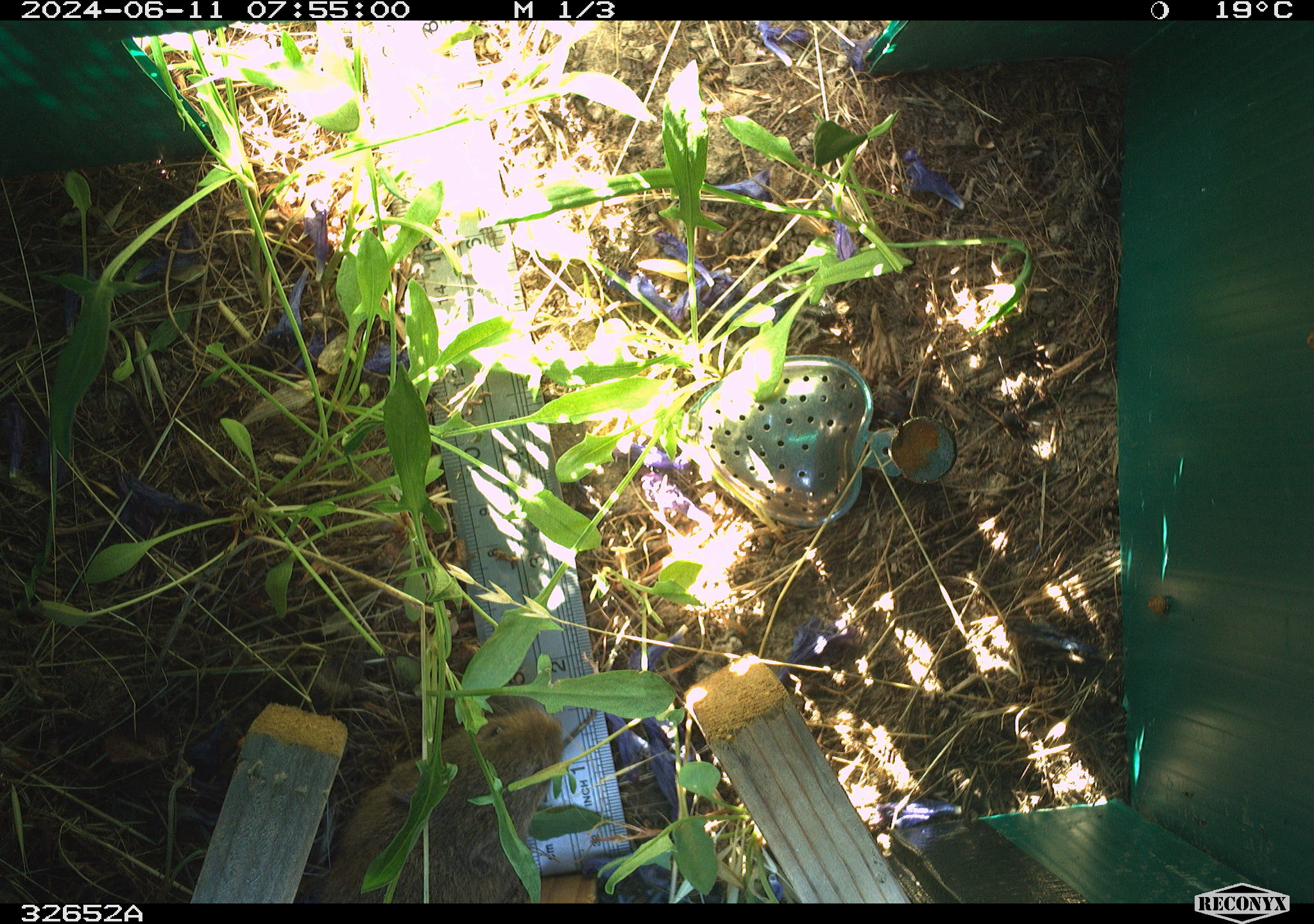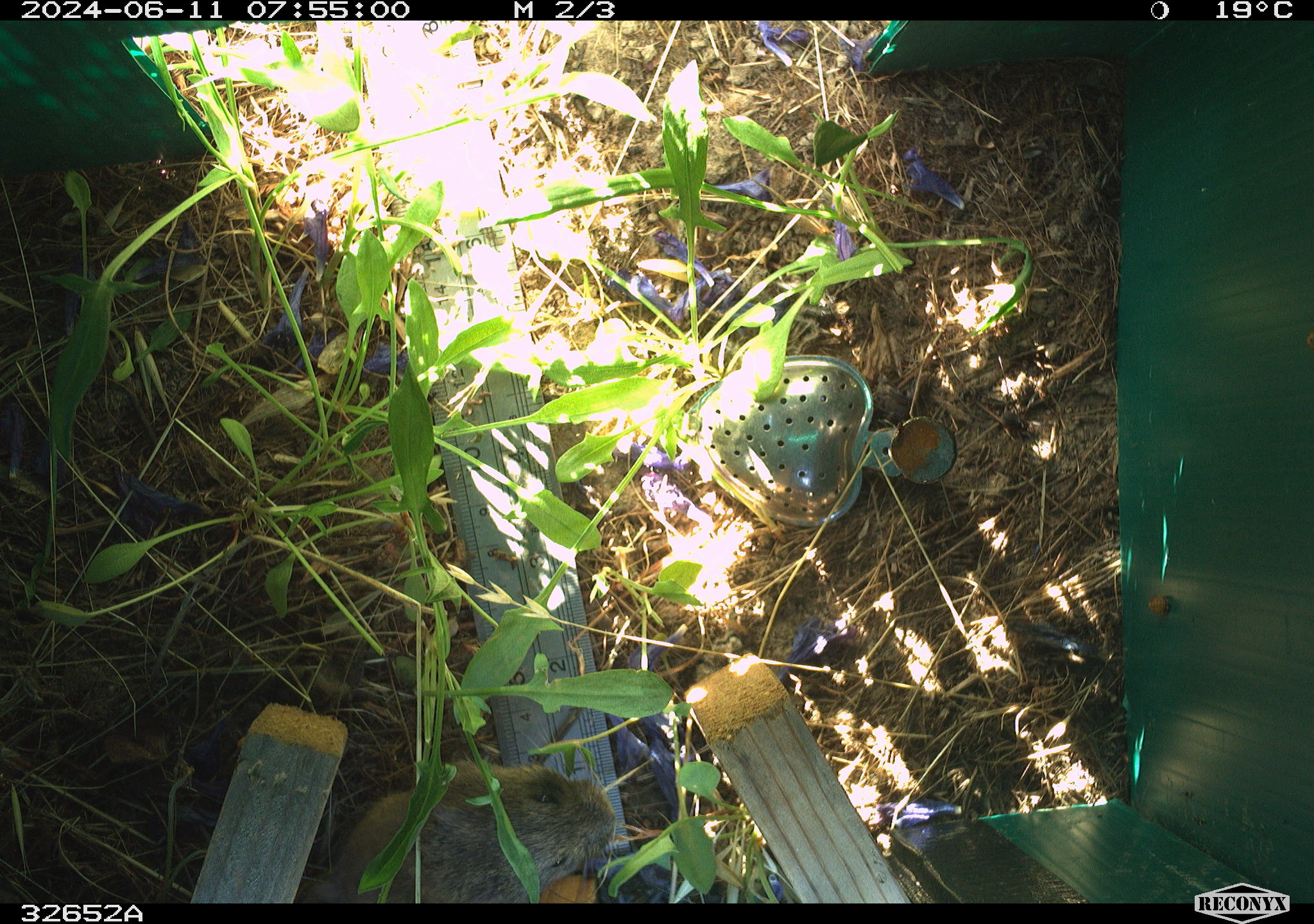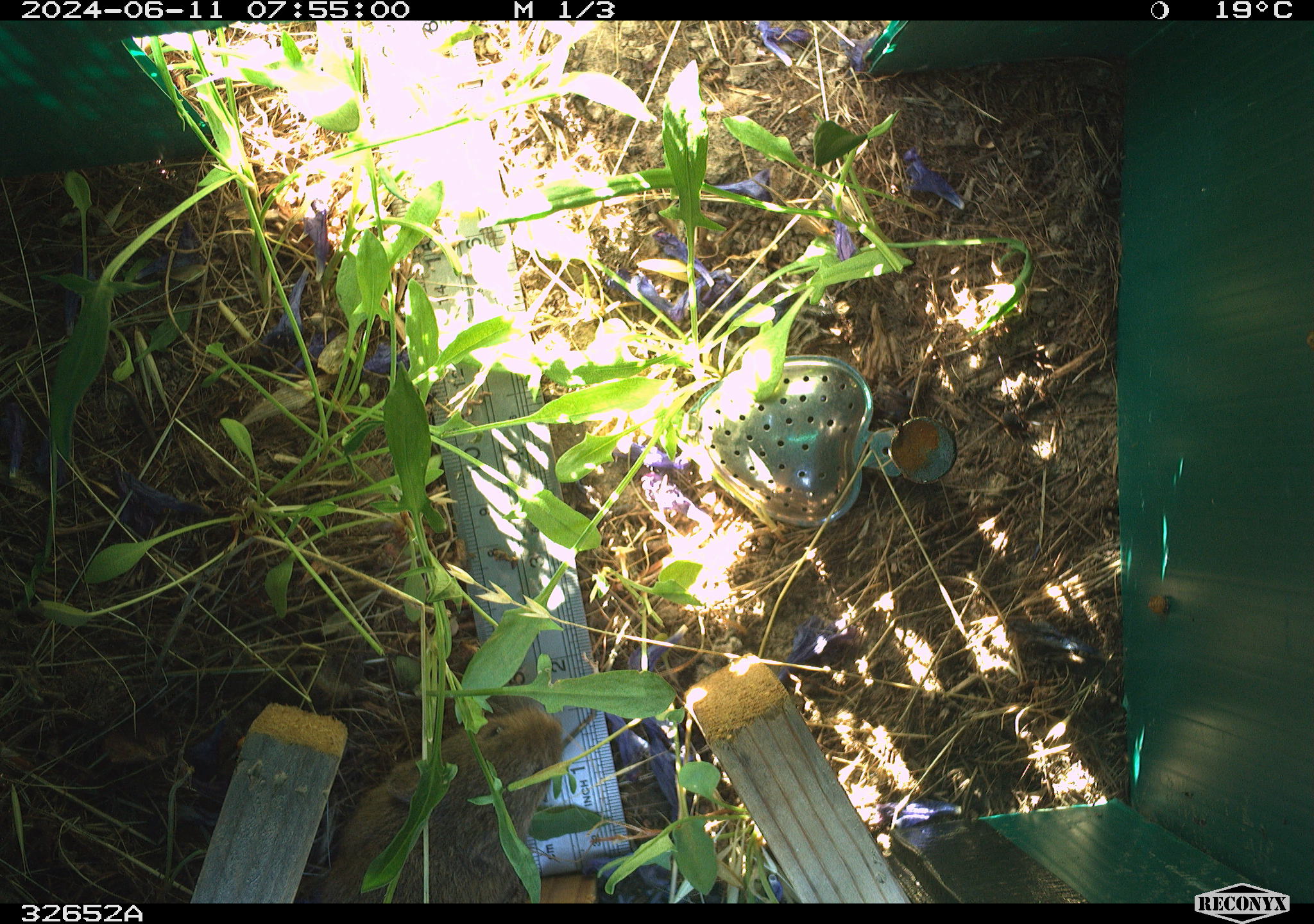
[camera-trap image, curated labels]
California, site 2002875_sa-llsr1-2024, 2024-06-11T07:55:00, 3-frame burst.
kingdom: Animalia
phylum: Chordata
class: Mammalia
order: Rodentia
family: Cricetidae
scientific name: Arvicolinae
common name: voles, lemmings, and muskrats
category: arvicolinae subfamily